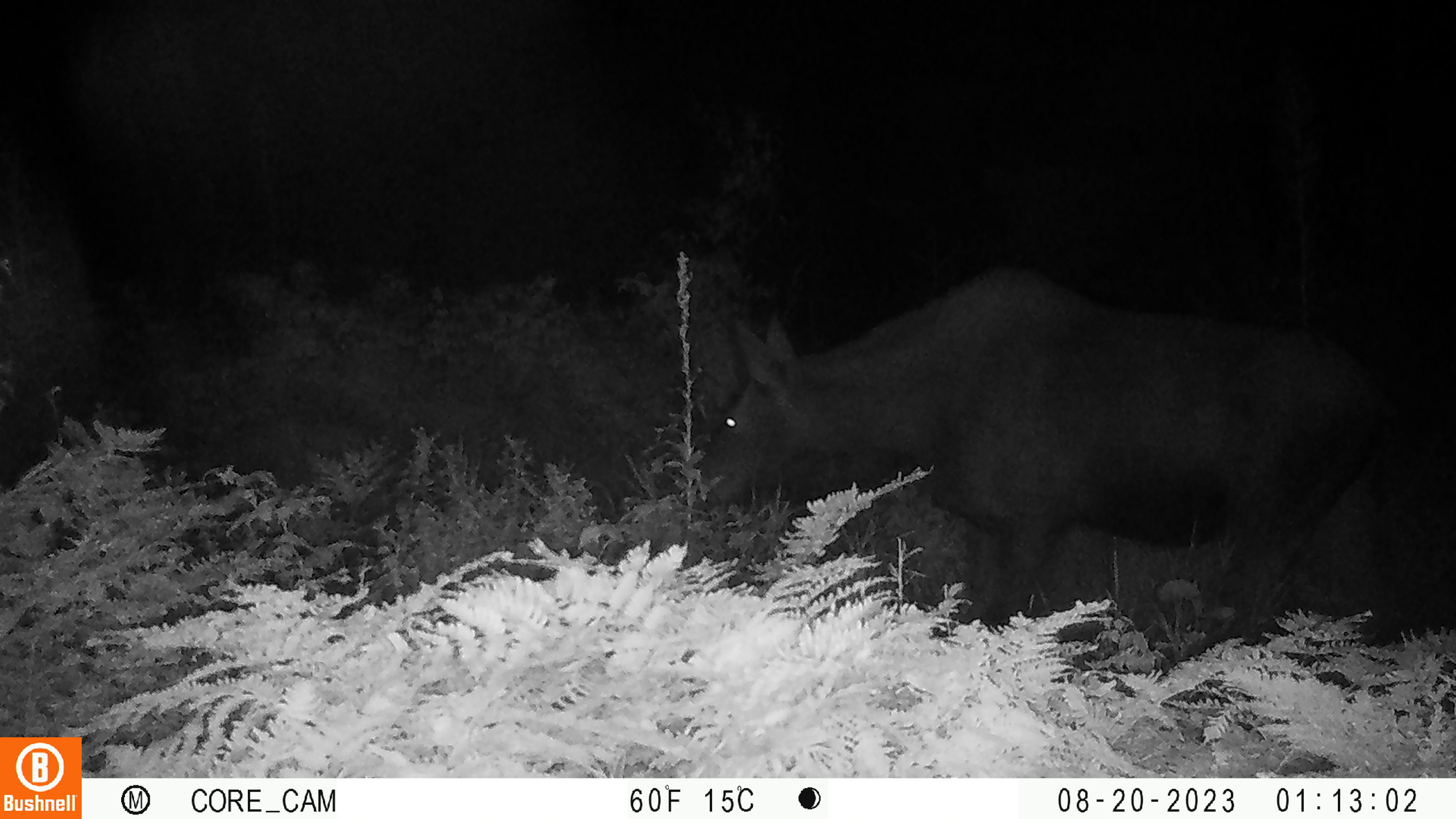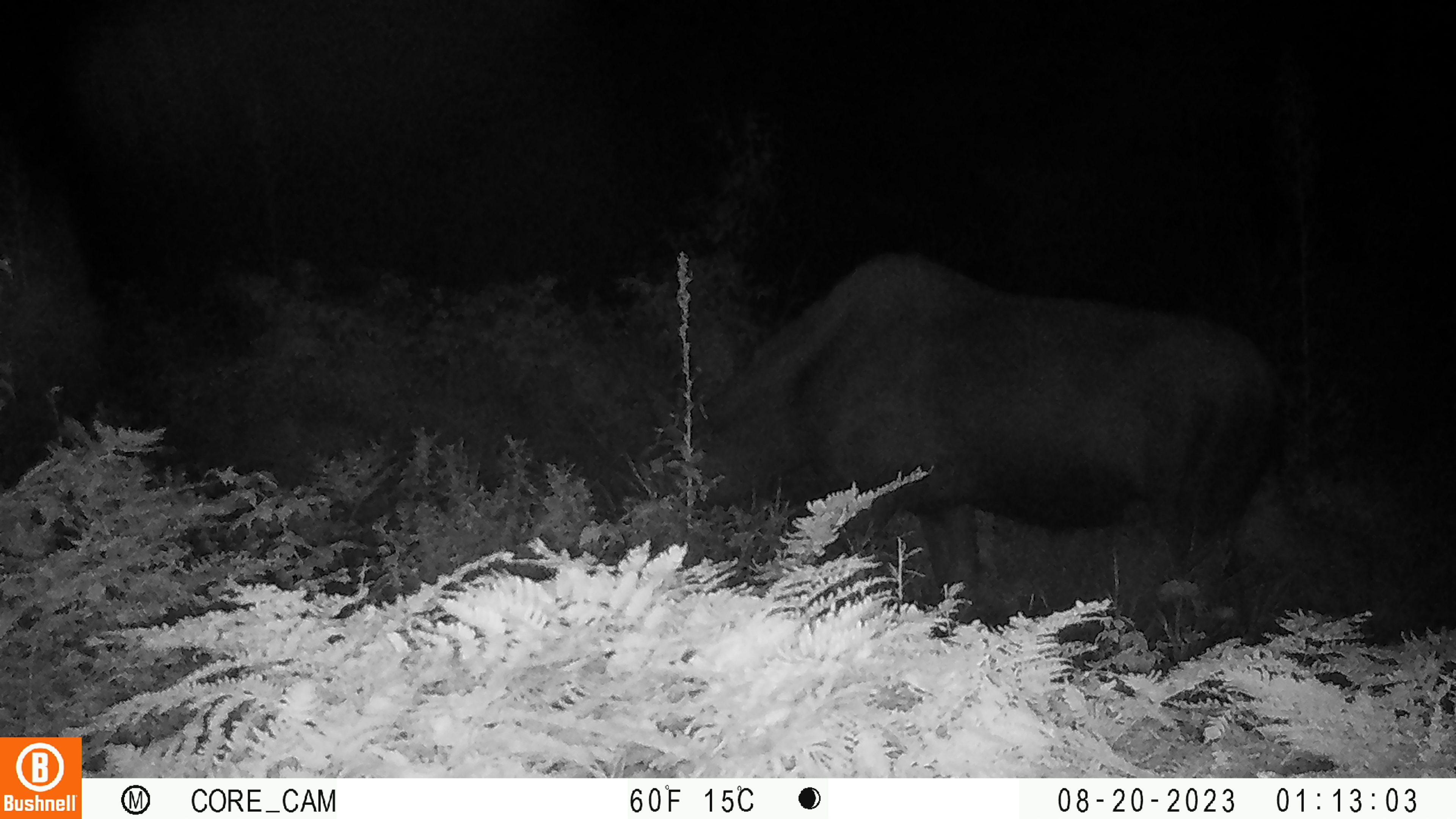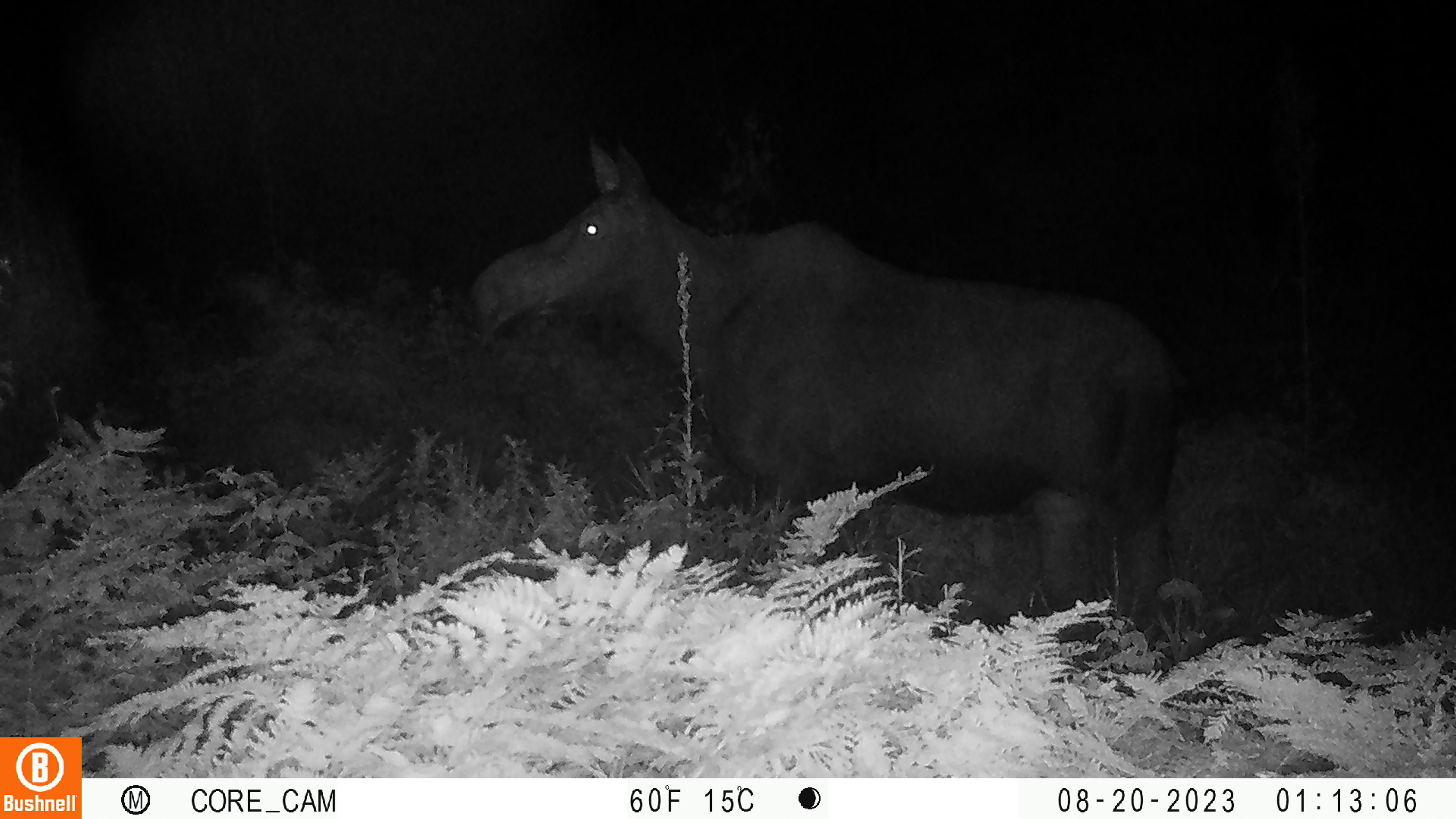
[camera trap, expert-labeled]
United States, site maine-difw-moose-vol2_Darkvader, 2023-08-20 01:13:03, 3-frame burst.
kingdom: Animalia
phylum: Chordata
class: Mammalia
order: Artiodactyla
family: Cervidae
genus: Alces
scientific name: Alces alces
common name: moose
Moose (Alces alces).